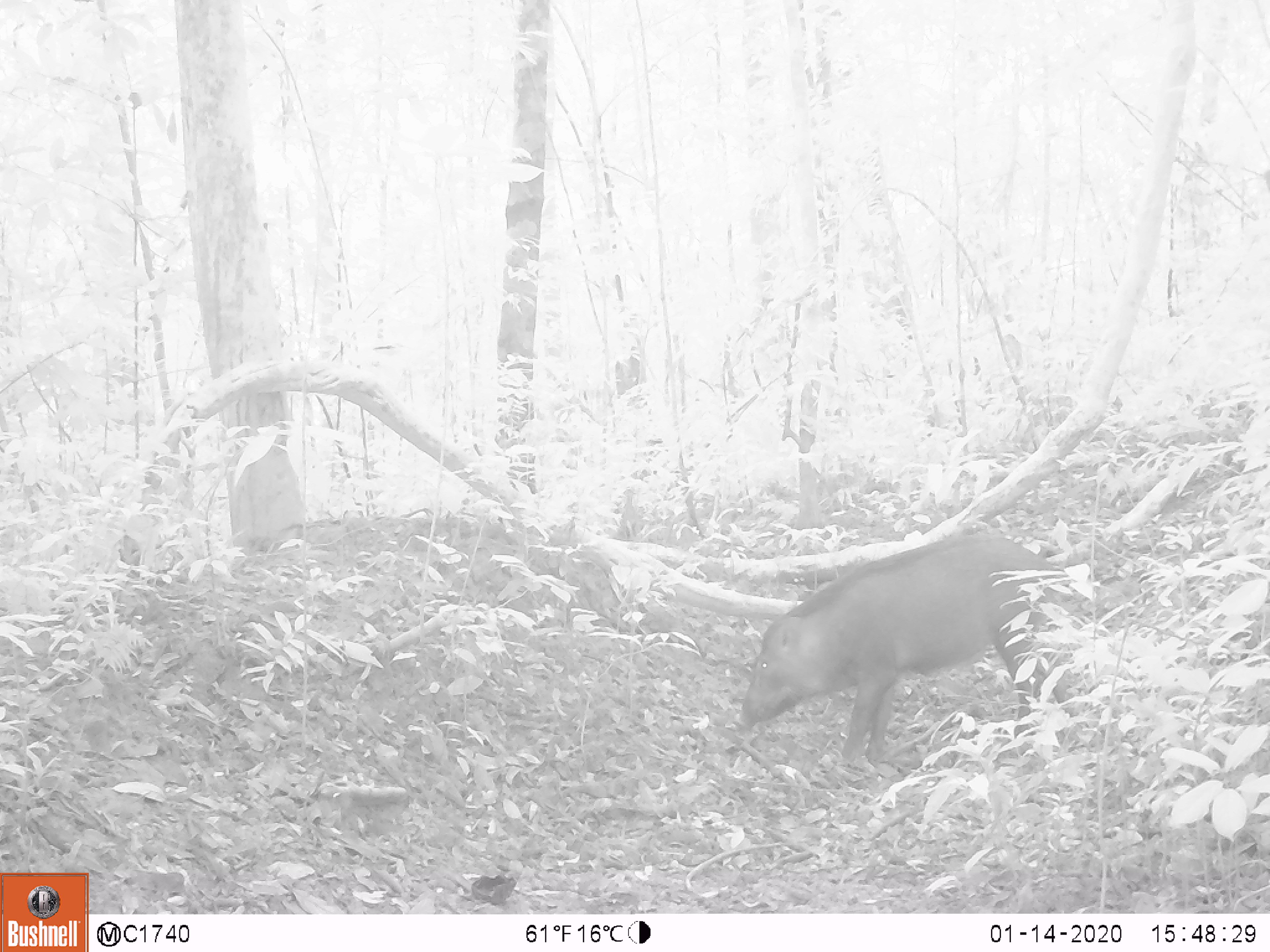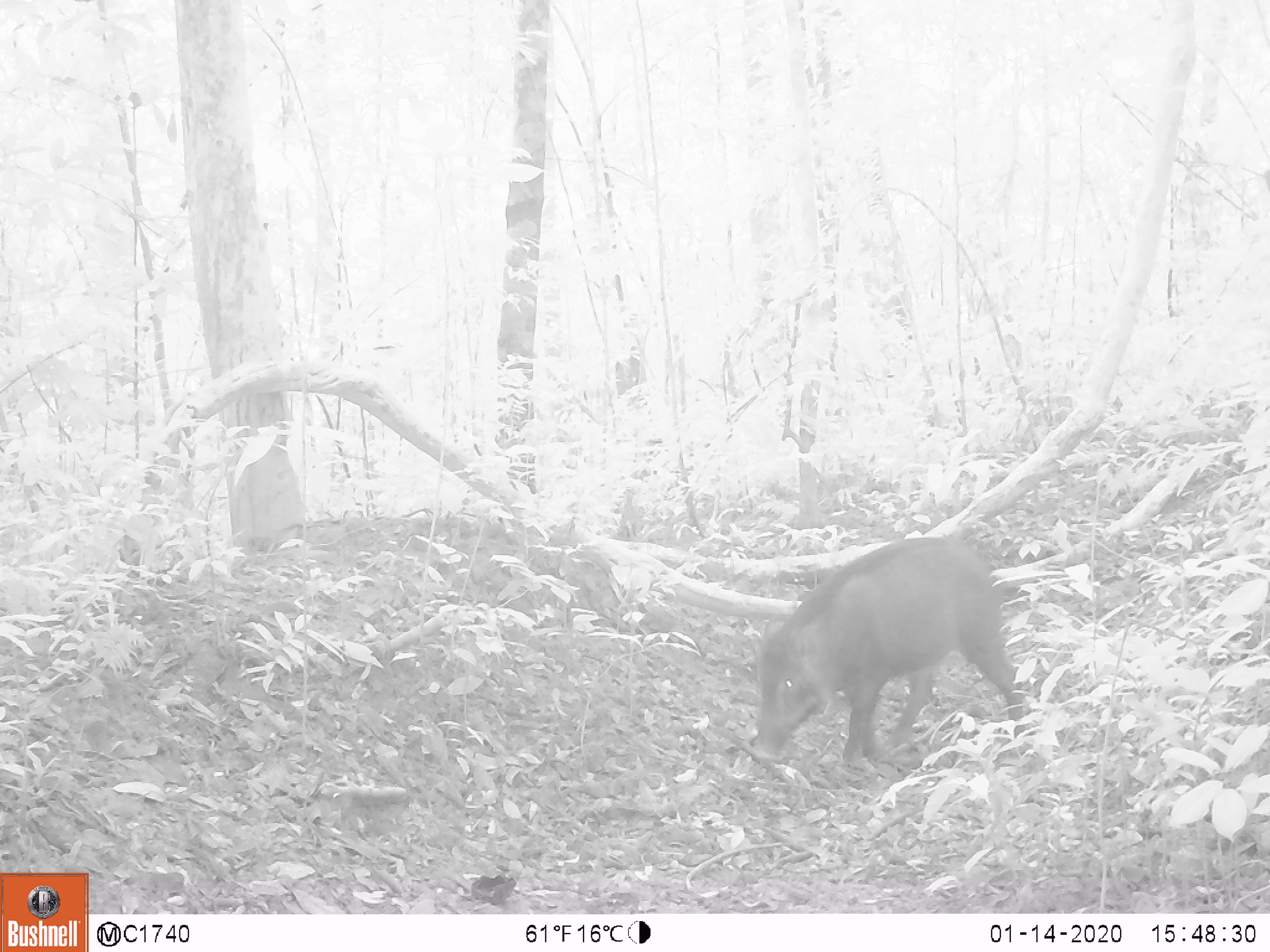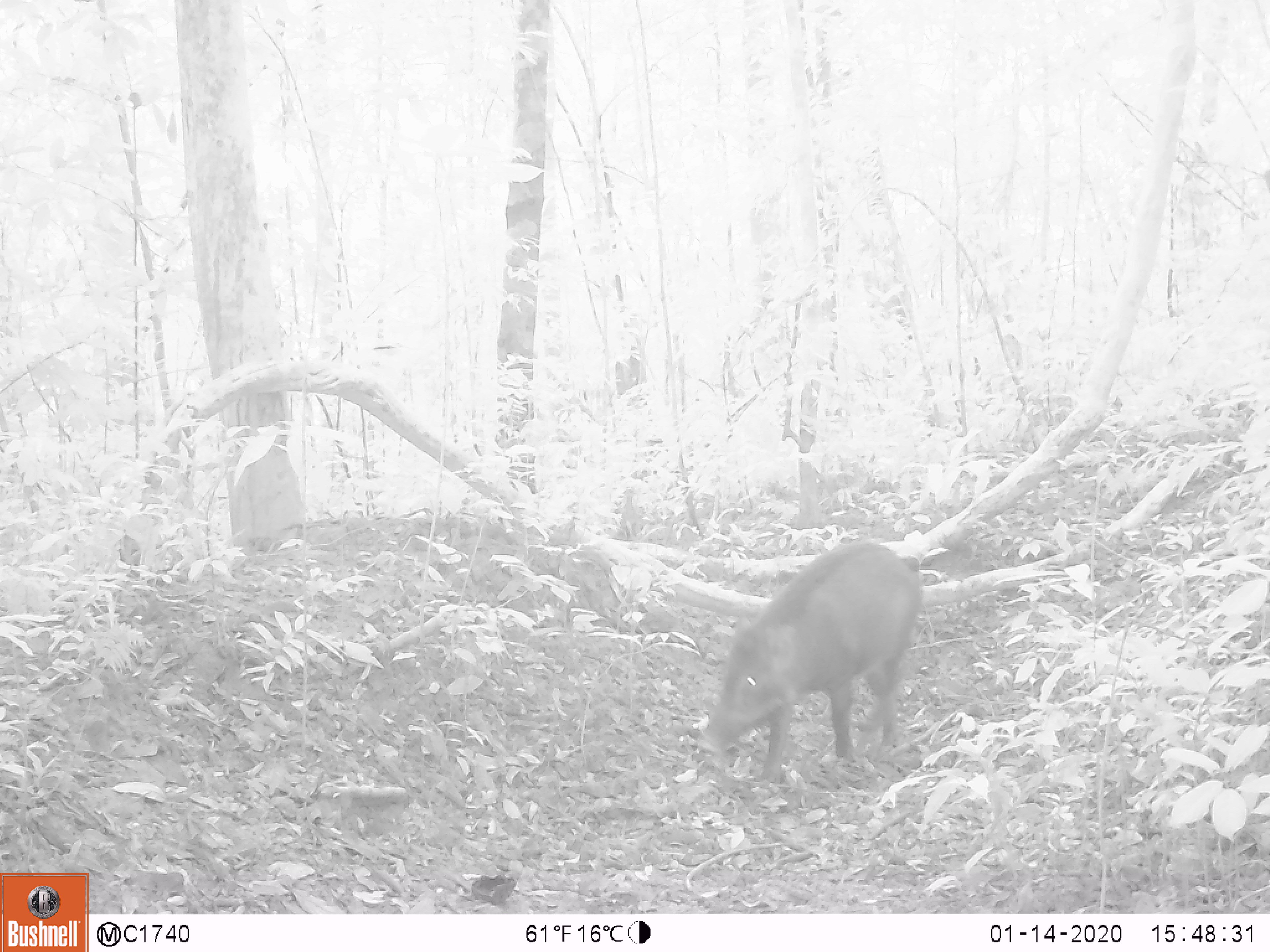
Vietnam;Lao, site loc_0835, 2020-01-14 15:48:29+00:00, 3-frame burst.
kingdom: Animalia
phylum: Chordata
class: Mammalia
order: Artiodactyla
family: Suidae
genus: Sus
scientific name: Sus scrofa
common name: eurasian wild pig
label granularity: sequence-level